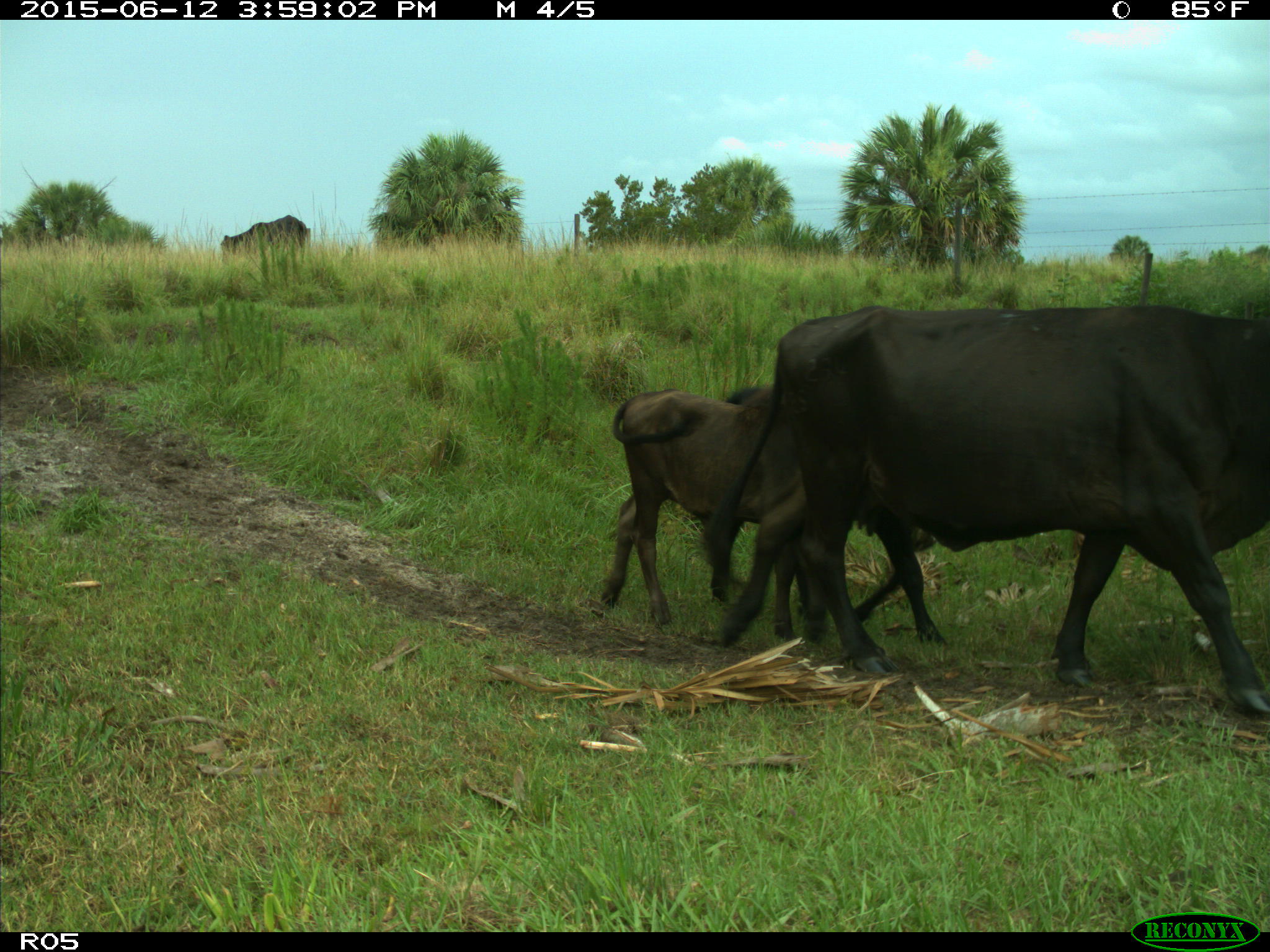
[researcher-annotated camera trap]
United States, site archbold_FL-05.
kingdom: Animalia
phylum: Chordata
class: Mammalia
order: Artiodactyla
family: Bovidae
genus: Bos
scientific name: Bos taurus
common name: domestic cow